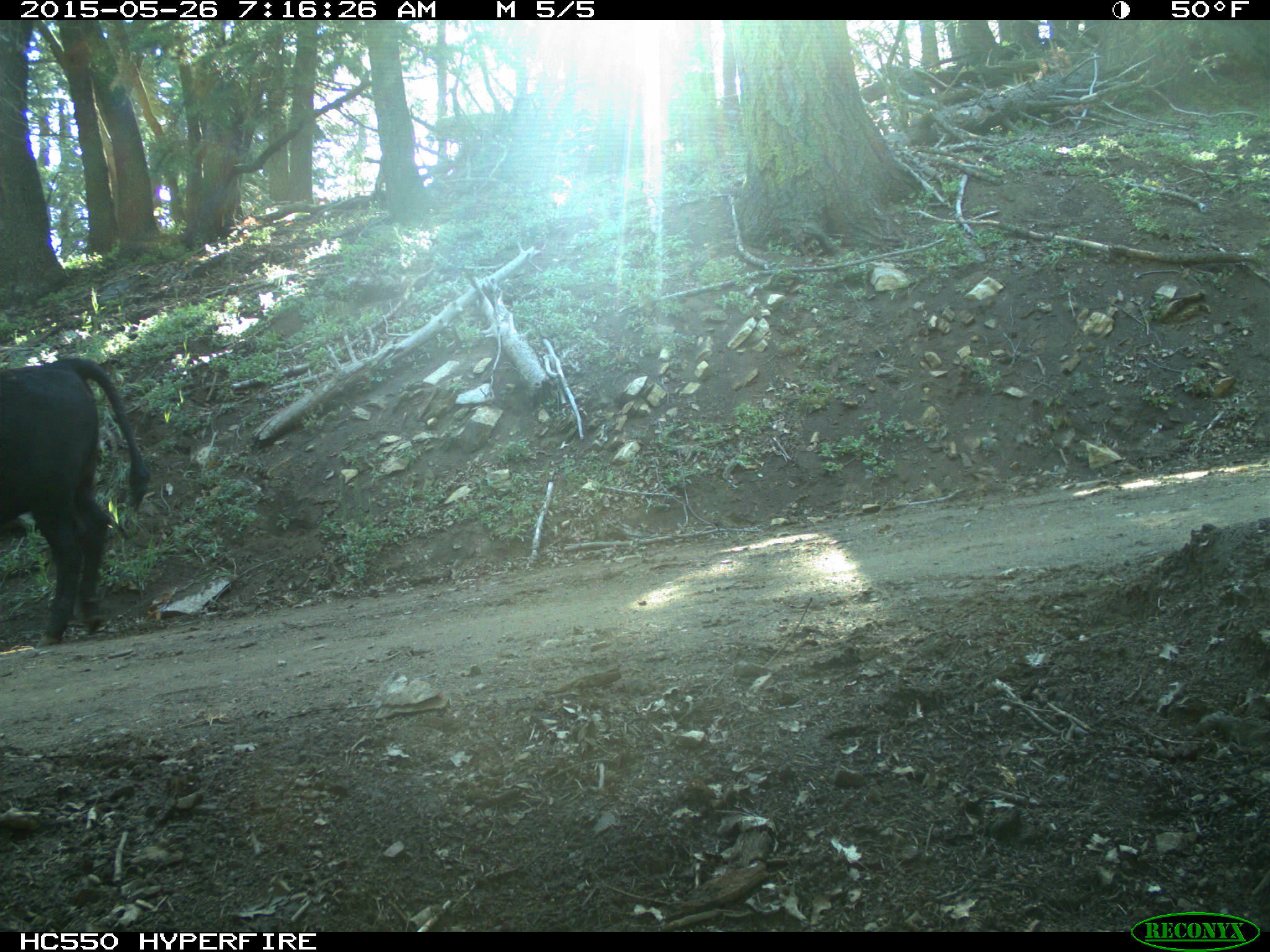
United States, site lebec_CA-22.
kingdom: Animalia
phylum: Chordata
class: Mammalia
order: Artiodactyla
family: Bovidae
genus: Bos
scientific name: Bos taurus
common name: domestic cow